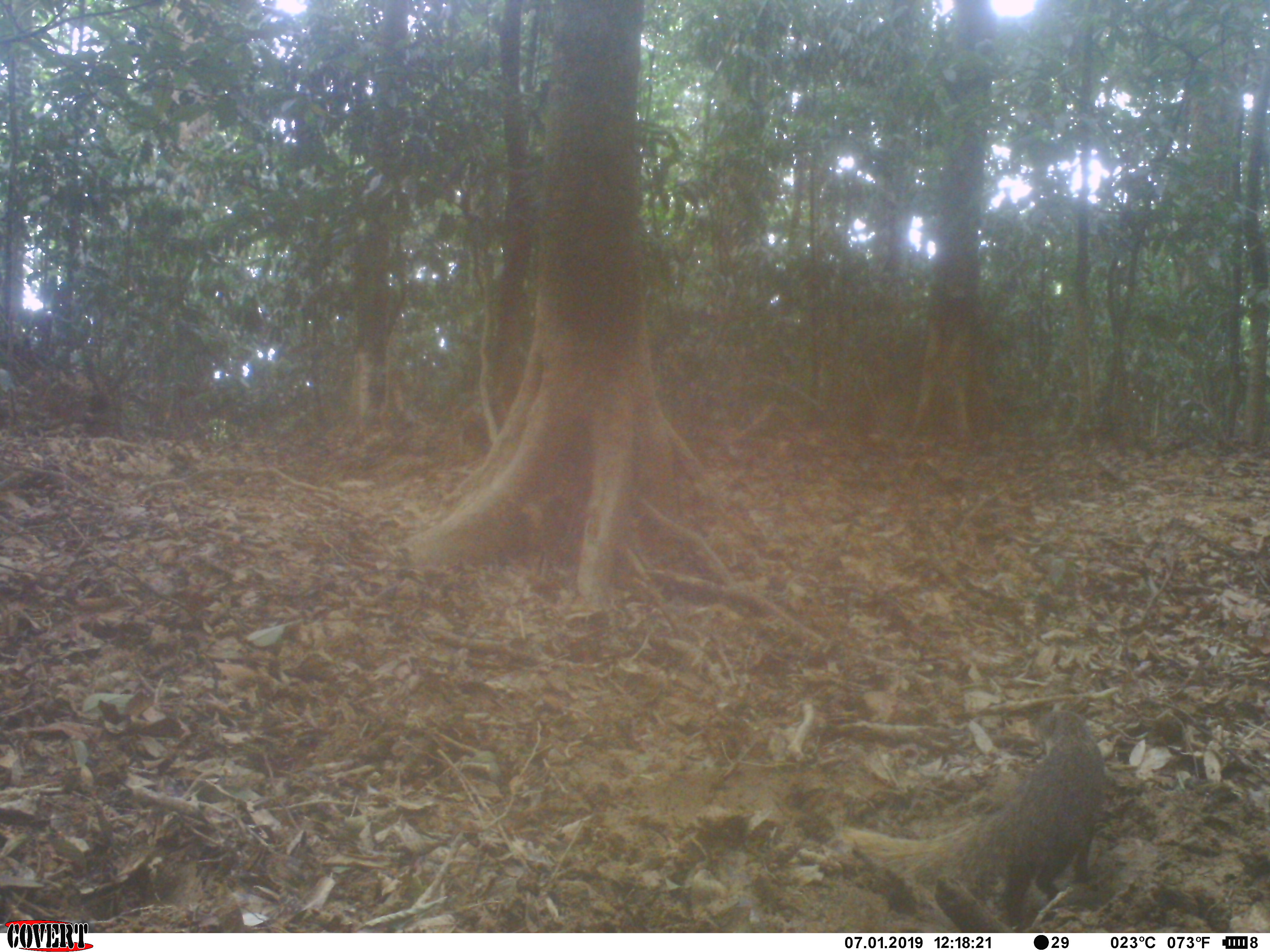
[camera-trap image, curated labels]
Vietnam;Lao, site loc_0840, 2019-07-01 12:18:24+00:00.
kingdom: Animalia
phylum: Chordata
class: Mammalia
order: Carnivora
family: Herpestidae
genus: Urva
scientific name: Urva urva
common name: crab-eating mongoose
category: crab eating mongoose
Crab eating mongoose (crab-eating mongoose) (Urva urva). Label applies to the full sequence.